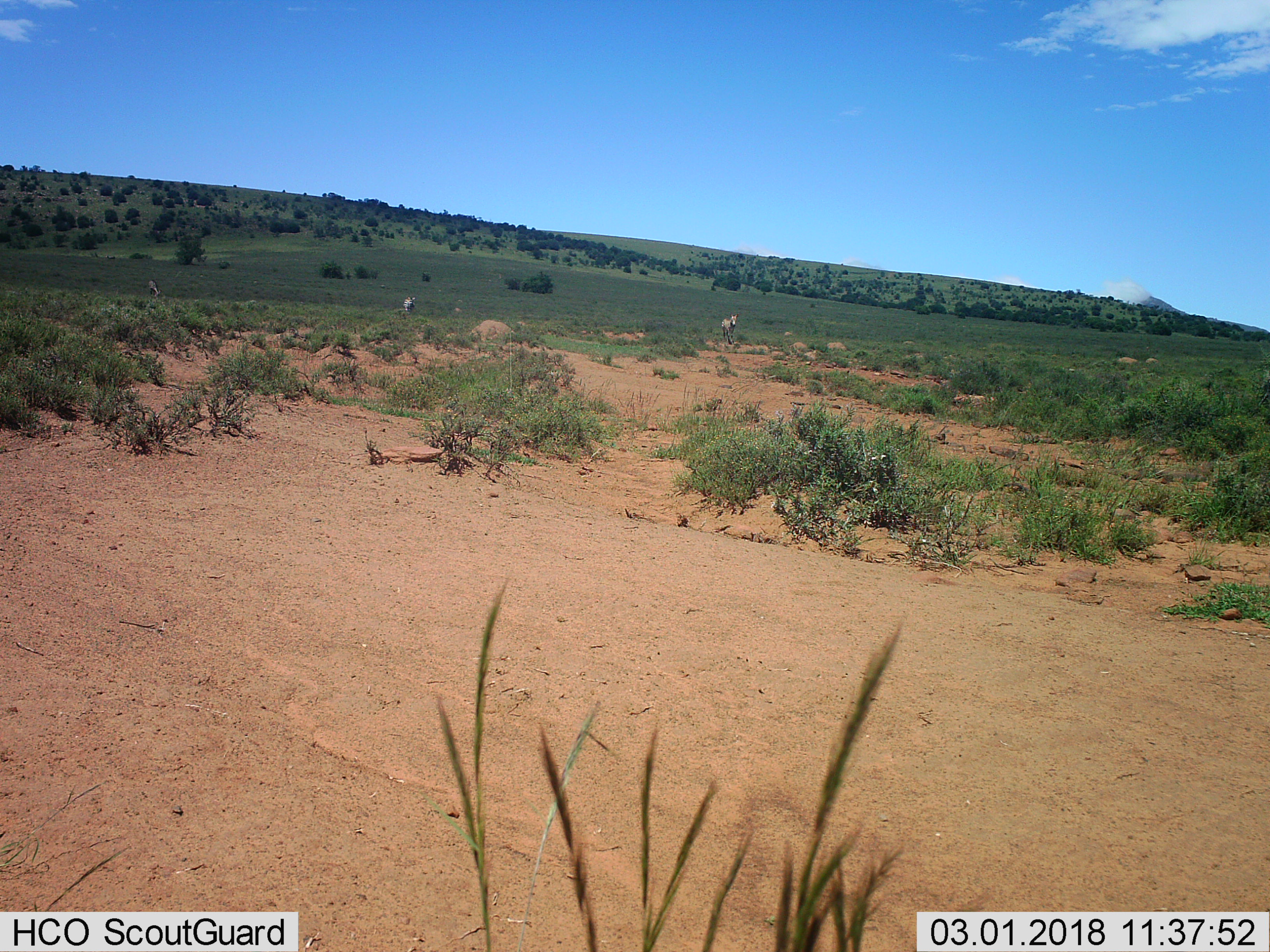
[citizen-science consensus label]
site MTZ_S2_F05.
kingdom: Animalia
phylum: Chordata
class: Mammalia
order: Perissodactyla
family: Equidae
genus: Equus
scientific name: Equus zebra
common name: mountain zebra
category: zebramountain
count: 3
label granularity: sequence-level